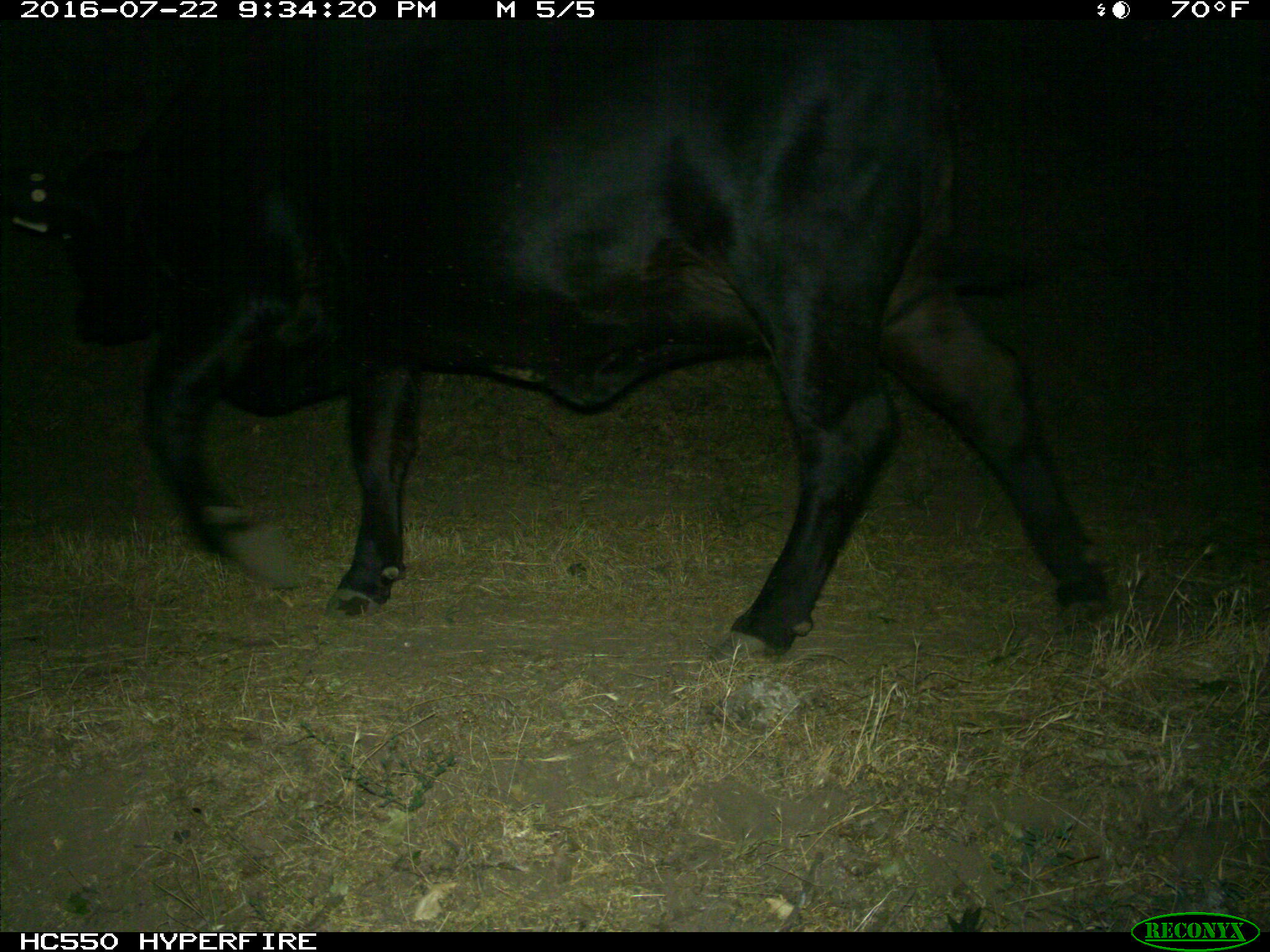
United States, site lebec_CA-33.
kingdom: Animalia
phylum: Chordata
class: Mammalia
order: Artiodactyla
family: Bovidae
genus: Bos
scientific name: Bos taurus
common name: domestic cow